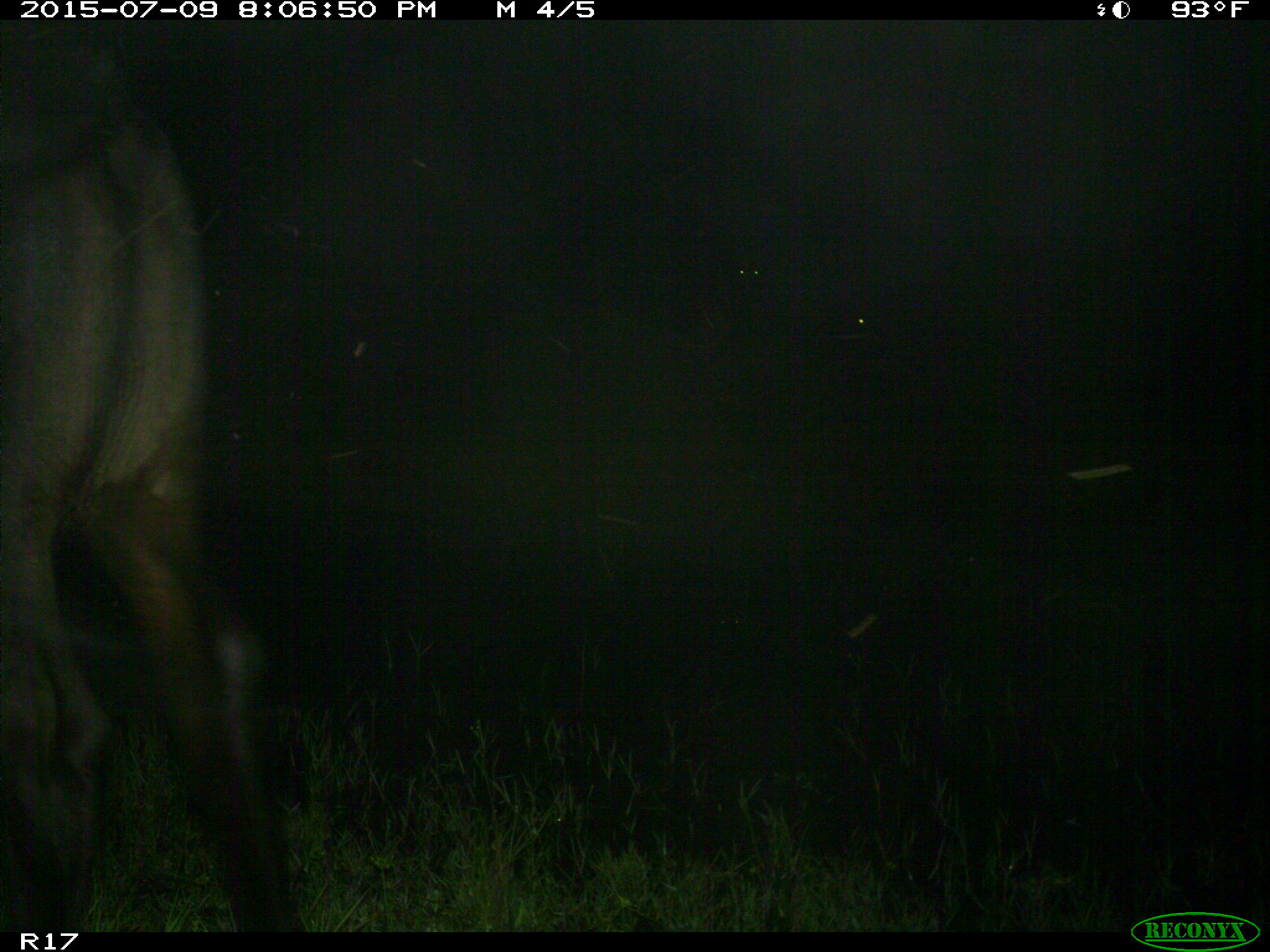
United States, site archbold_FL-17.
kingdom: Animalia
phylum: Chordata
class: Mammalia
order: Artiodactyla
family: Bovidae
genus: Bos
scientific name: Bos taurus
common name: domestic cow